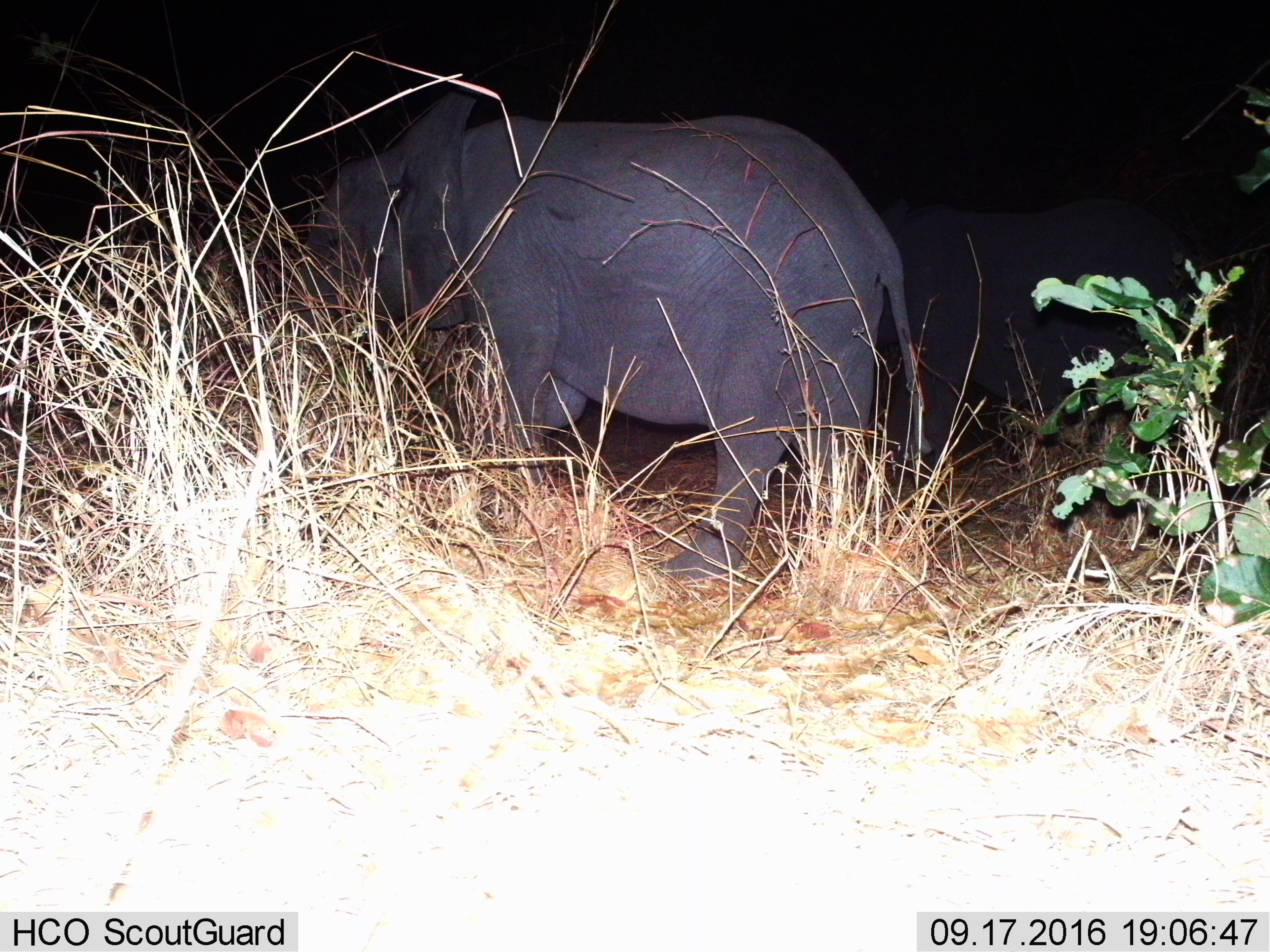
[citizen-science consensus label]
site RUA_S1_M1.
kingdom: Animalia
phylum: Chordata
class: Mammalia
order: Proboscidea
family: Elephantidae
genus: Loxodonta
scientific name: Loxodonta africana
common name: african bush elephant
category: elephant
Elephant (african bush elephant) (Loxodonta africana), count 2. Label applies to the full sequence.